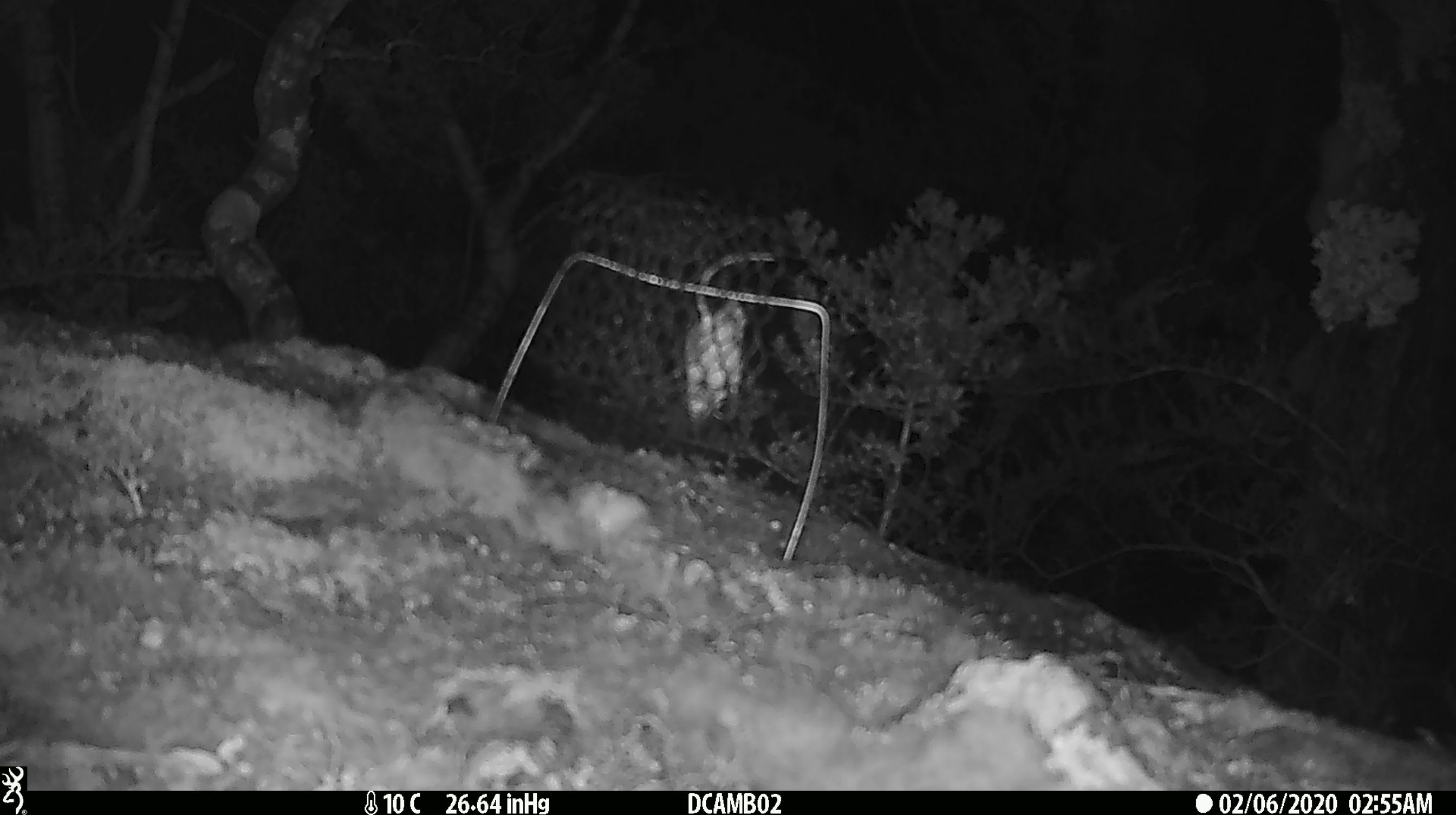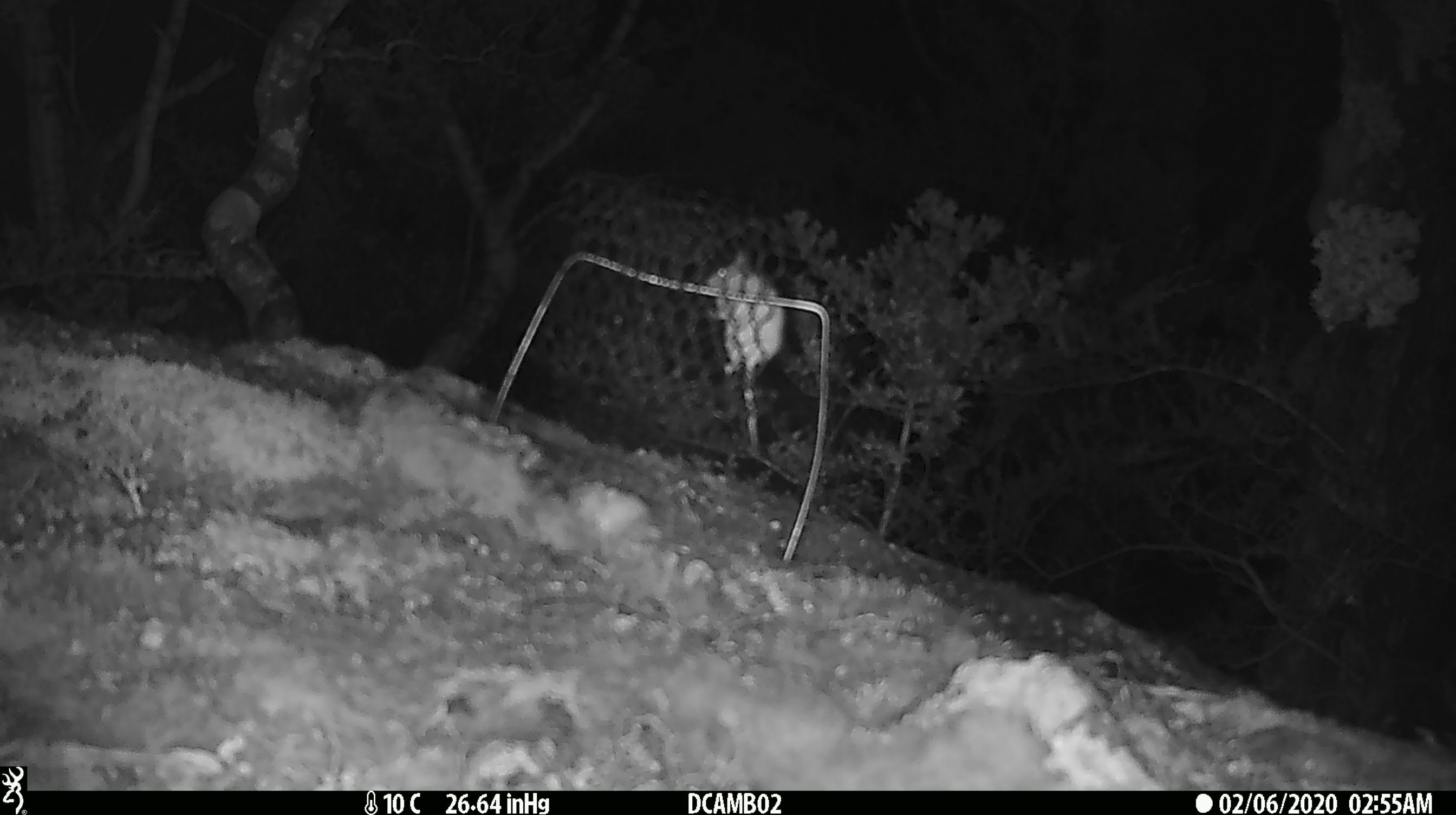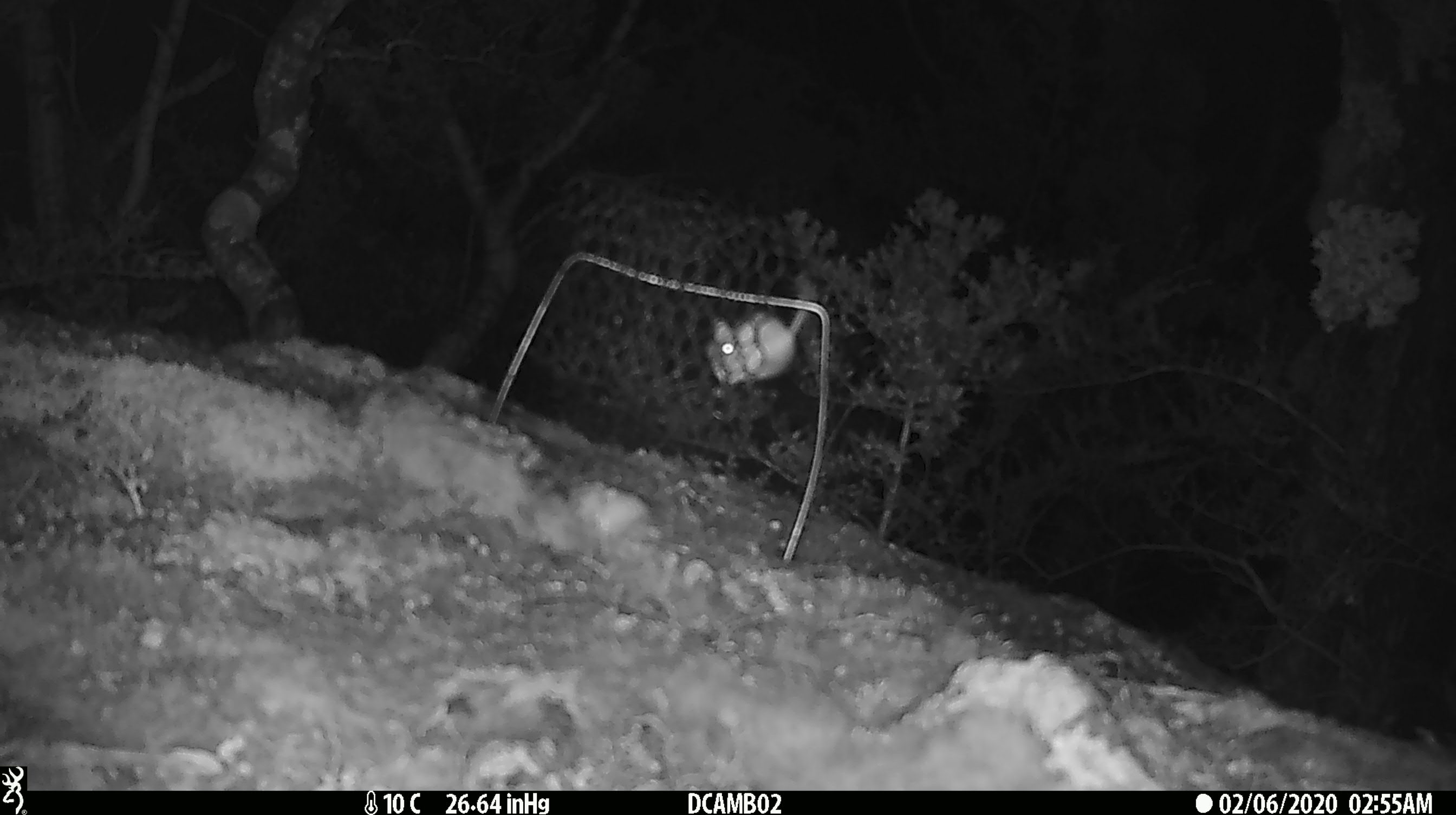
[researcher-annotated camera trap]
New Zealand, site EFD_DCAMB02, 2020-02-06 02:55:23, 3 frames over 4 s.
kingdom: Animalia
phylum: Chordata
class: Mammalia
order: Rodentia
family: Muridae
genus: Mus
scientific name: Mus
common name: mouse